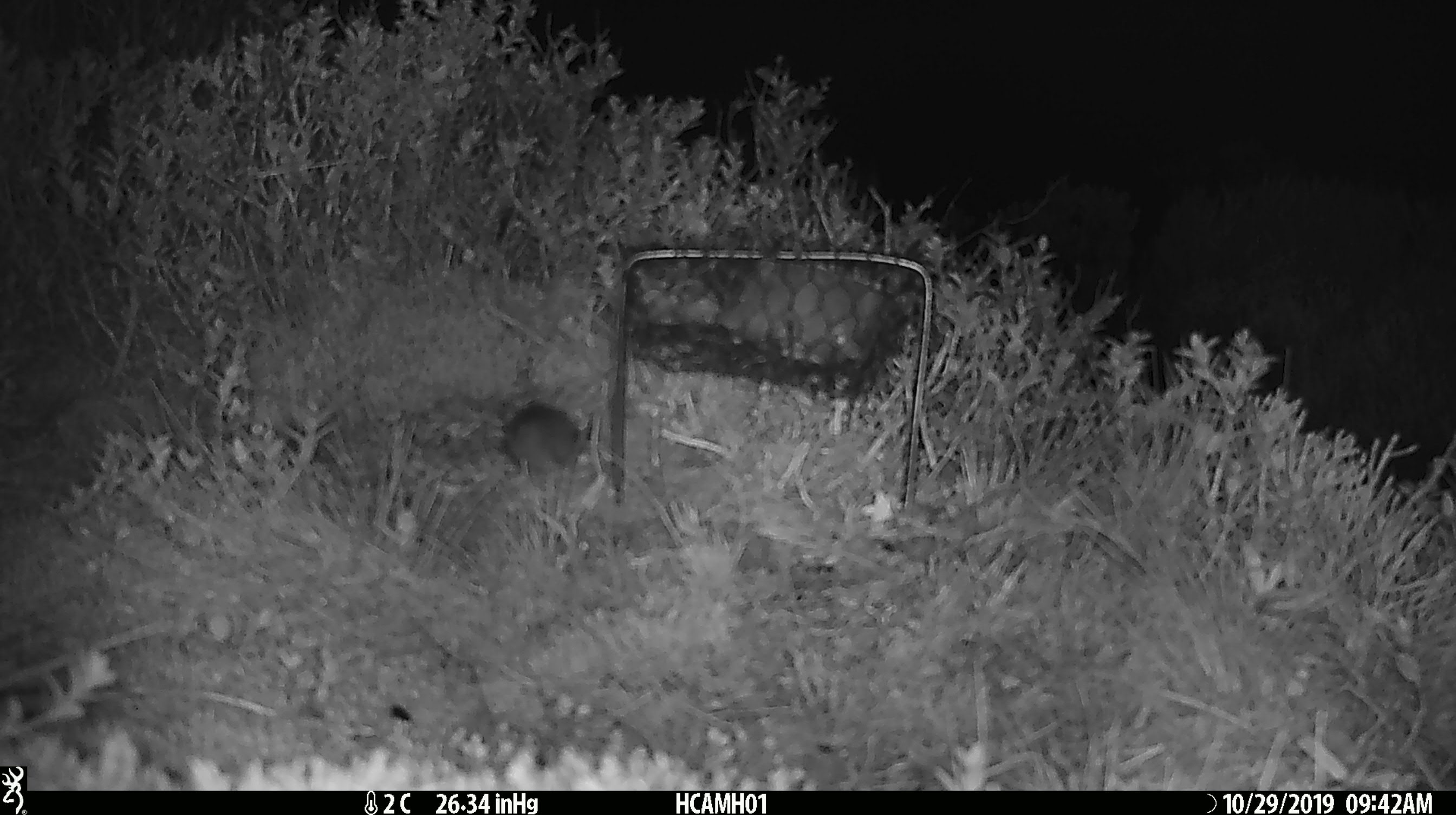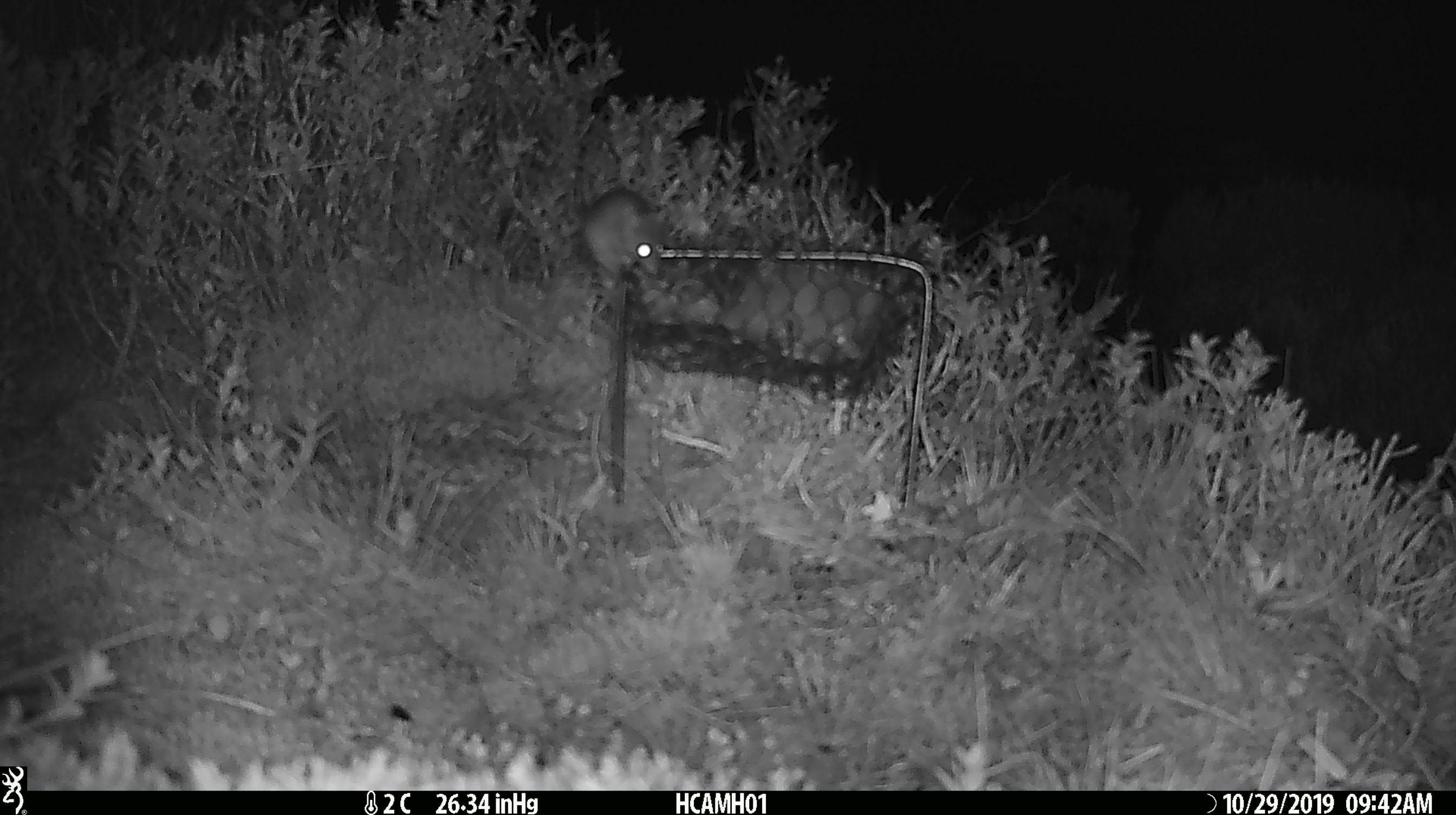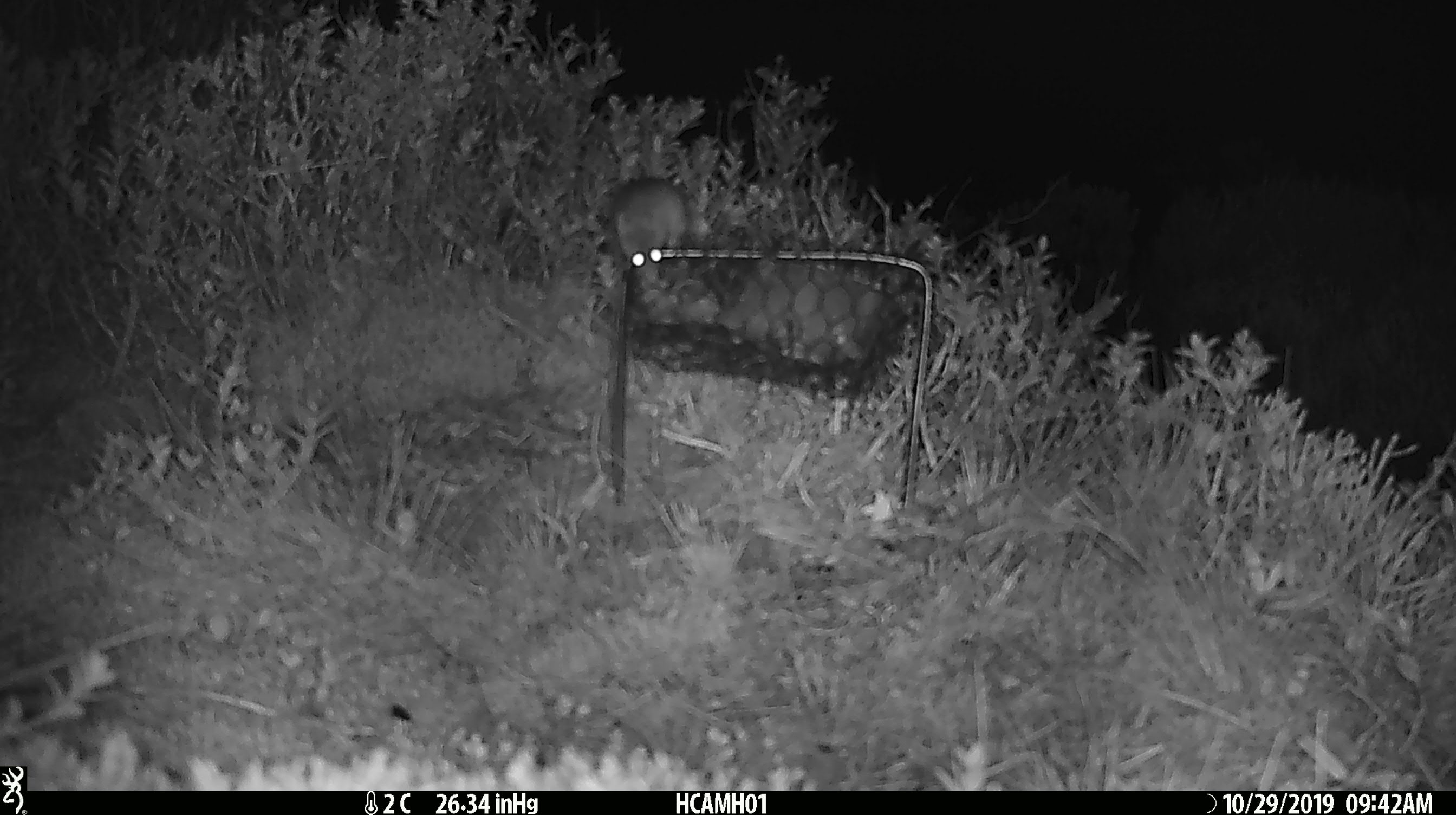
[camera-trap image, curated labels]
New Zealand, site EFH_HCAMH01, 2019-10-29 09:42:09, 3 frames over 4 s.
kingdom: Animalia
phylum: Chordata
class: Mammalia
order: Rodentia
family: Muridae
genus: Mus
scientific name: Mus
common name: mouse